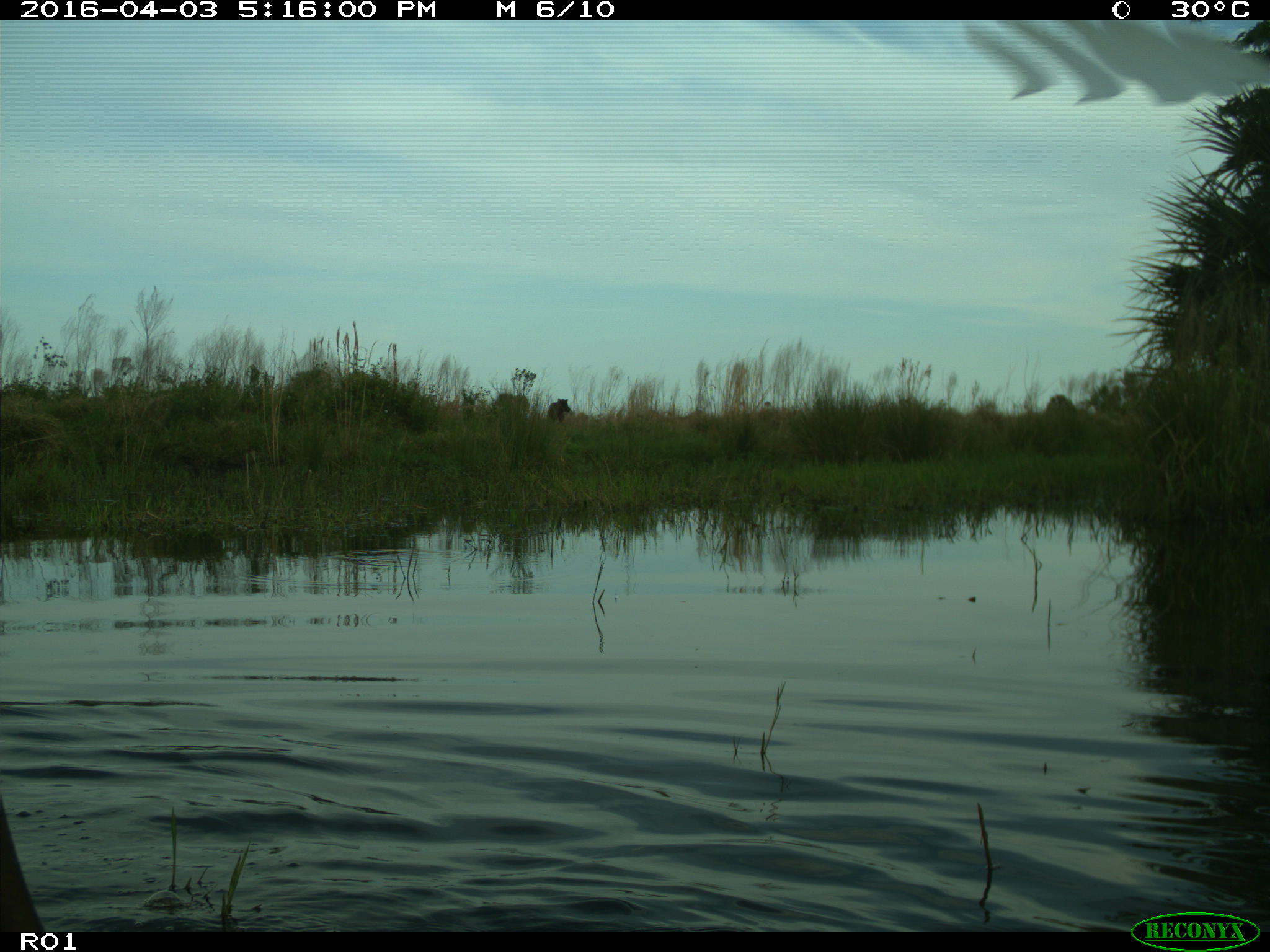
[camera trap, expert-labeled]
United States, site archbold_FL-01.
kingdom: Animalia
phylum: Chordata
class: Mammalia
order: Artiodactyla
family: Bovidae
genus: Bos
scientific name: Bos taurus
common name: domestic cow